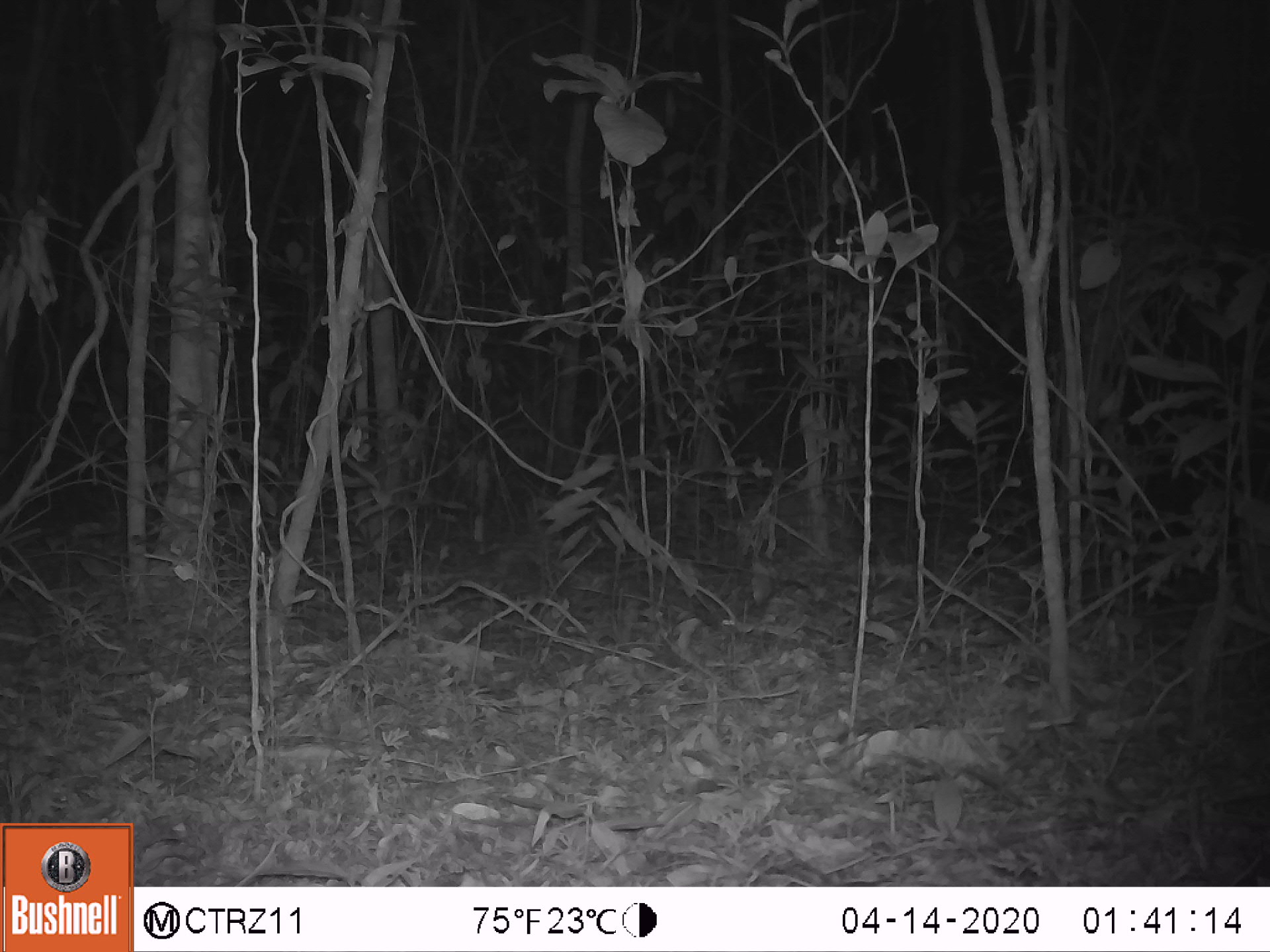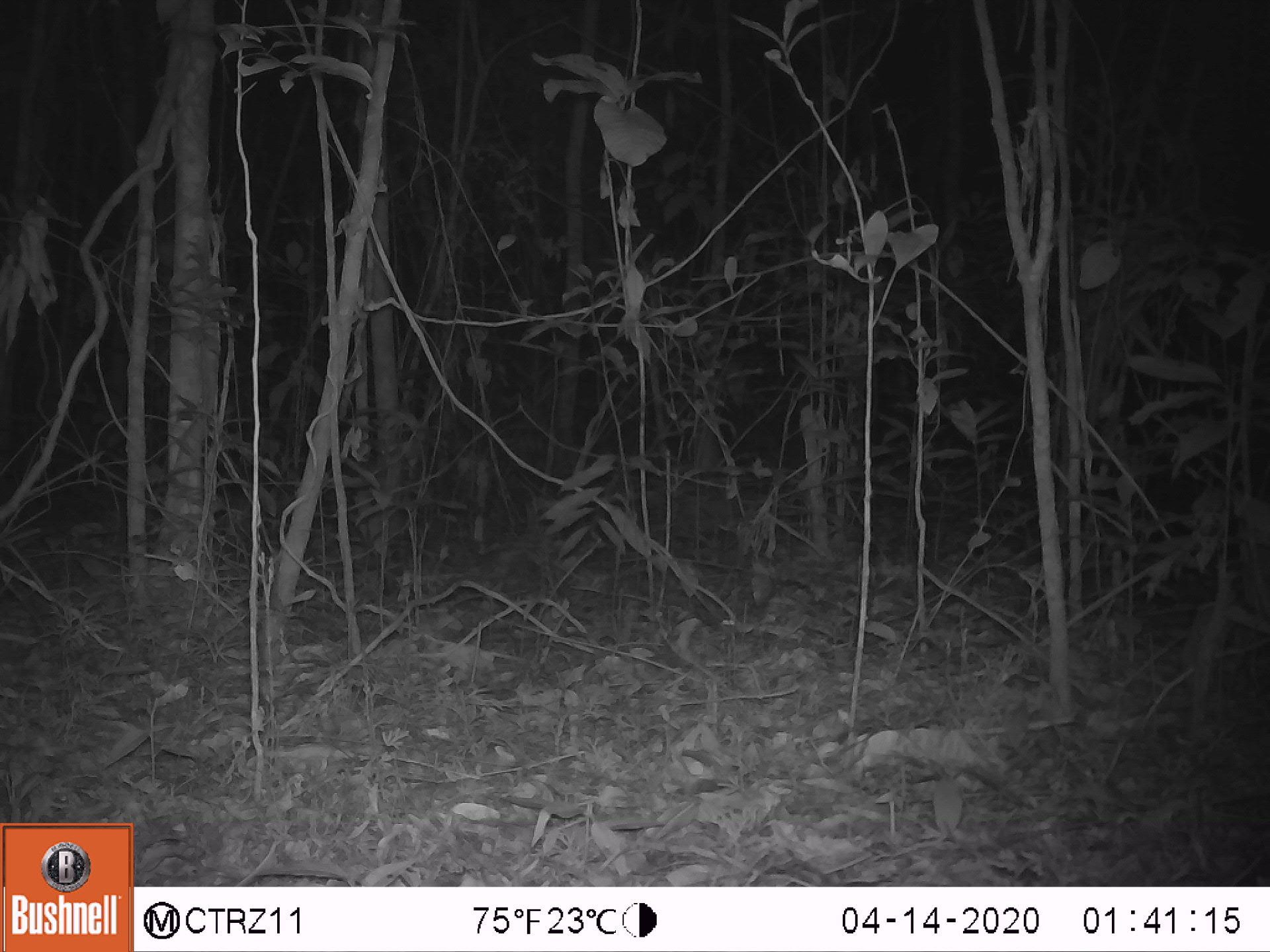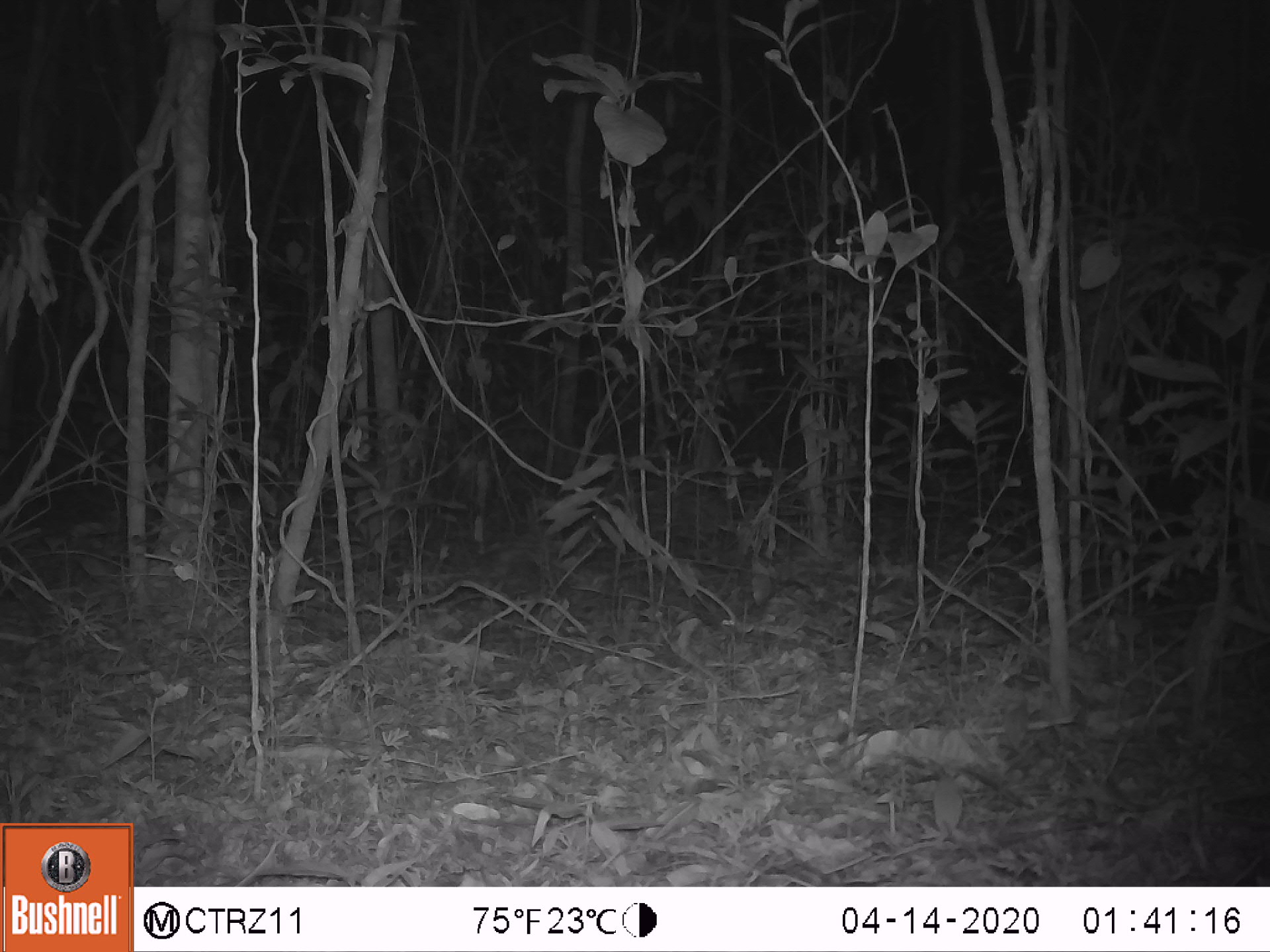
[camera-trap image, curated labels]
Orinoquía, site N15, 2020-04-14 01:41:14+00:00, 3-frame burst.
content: no animal present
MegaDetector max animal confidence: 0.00